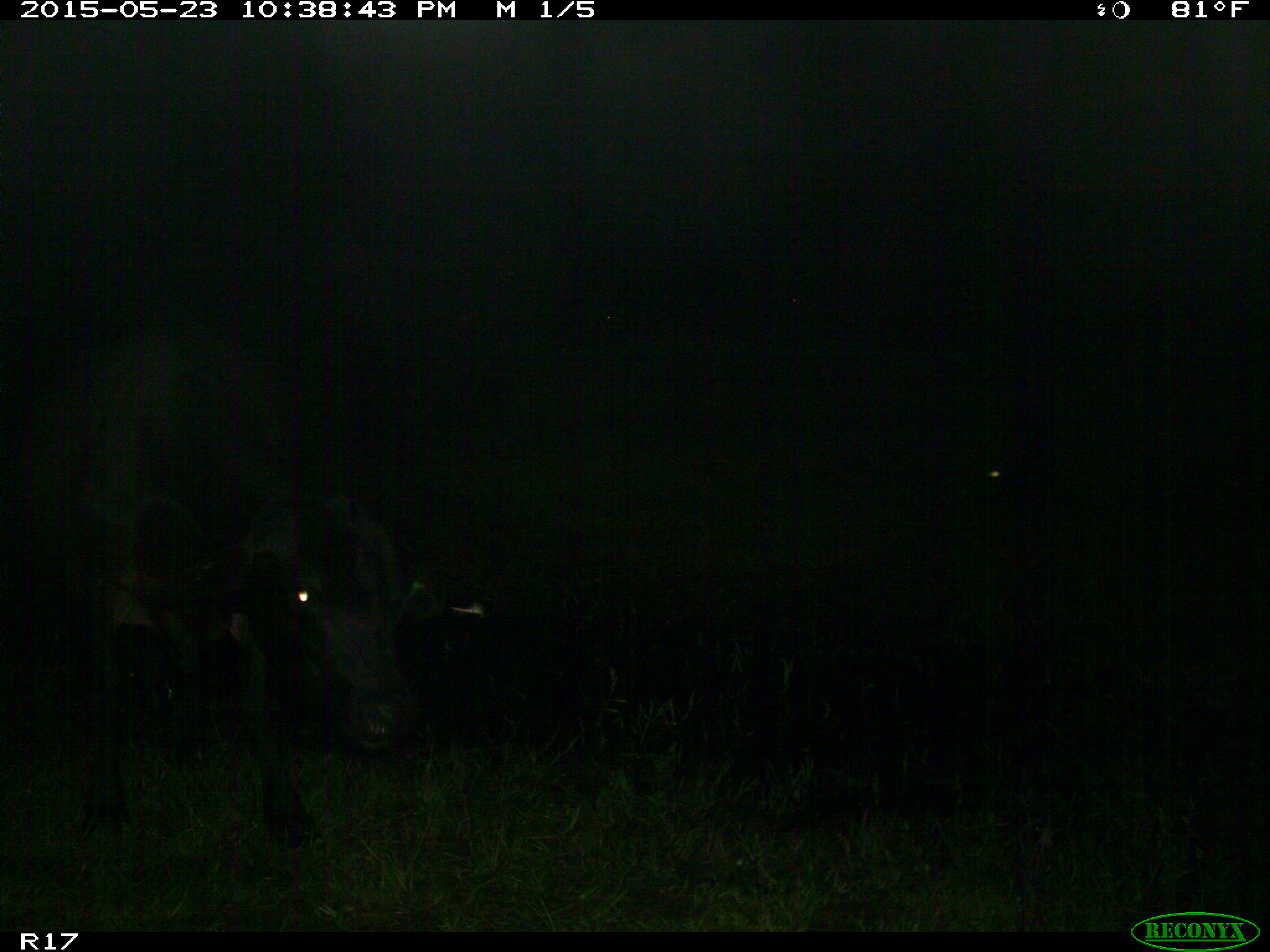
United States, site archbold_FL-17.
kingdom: Animalia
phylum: Chordata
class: Mammalia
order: Artiodactyla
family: Bovidae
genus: Bos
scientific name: Bos taurus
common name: domestic cow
Bos taurus (domestic cow).